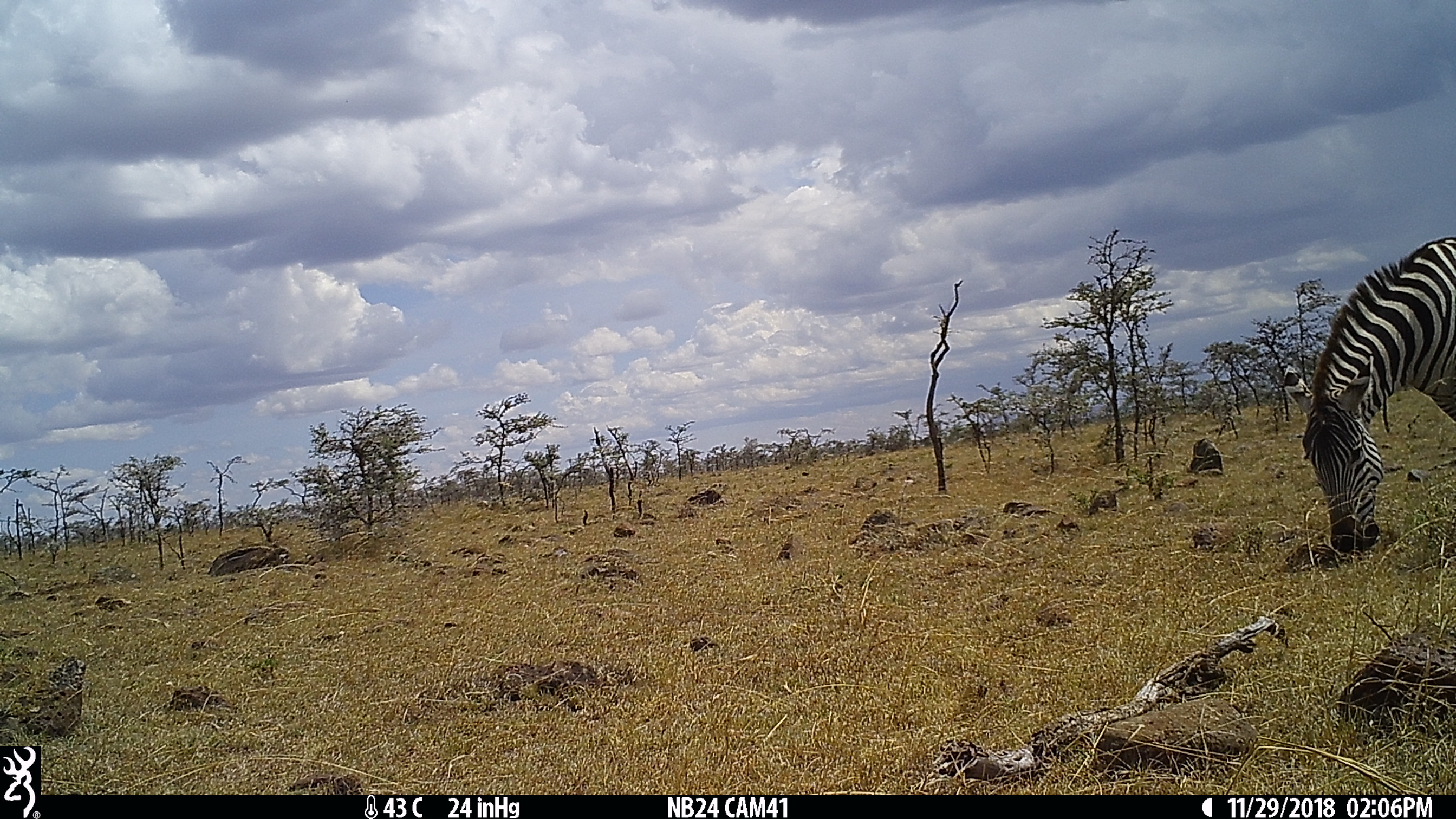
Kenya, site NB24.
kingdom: Animalia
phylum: Chordata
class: Mammalia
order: Perissodactyla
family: Equidae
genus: Equus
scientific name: Equus quagga burchellii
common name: burchell's zebra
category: zebra